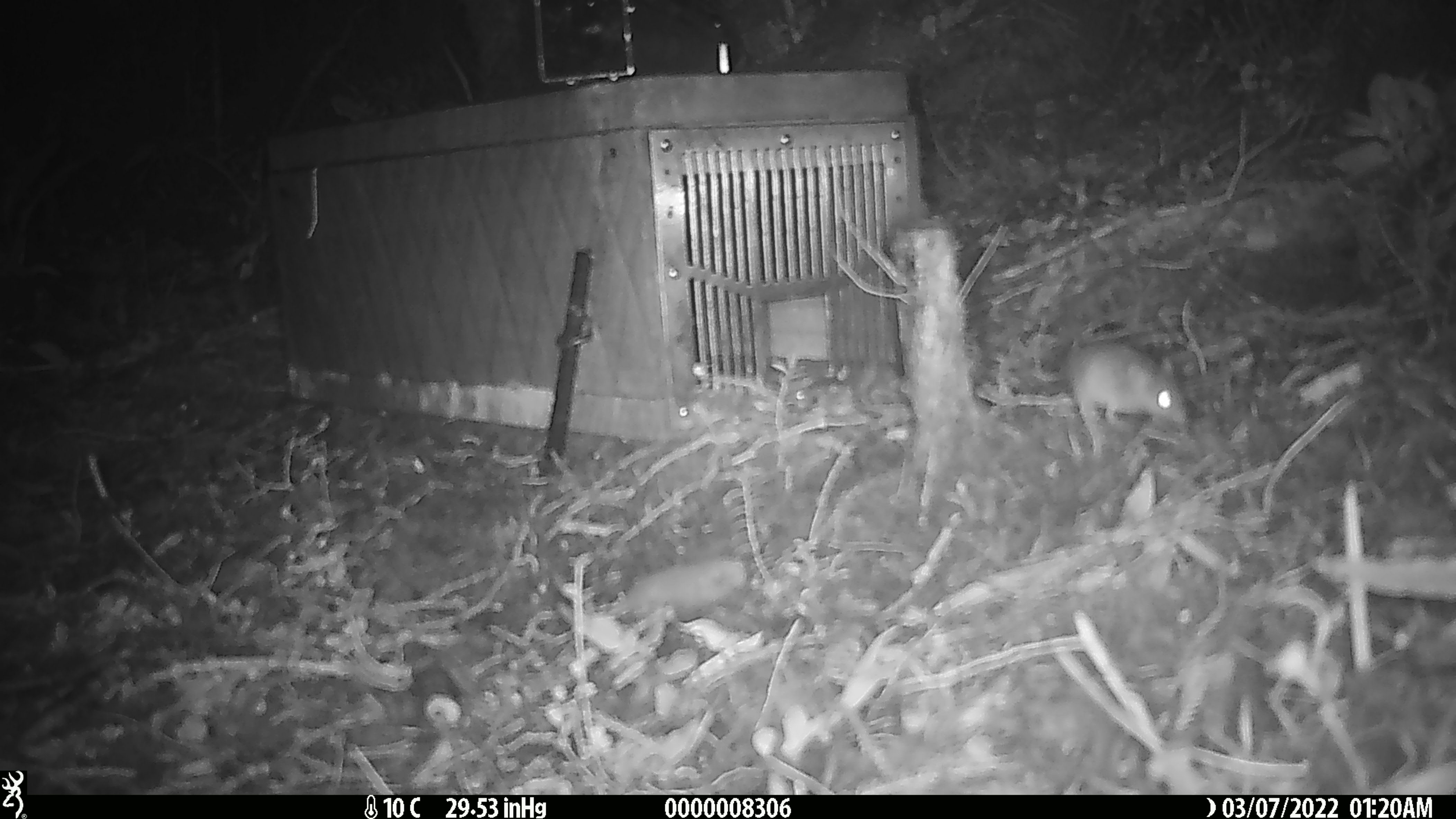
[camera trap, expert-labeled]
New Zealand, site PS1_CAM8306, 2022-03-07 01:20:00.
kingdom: Animalia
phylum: Chordata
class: Mammalia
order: Rodentia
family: Muridae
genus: Mus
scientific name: Mus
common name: mouse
Mouse (Mus).